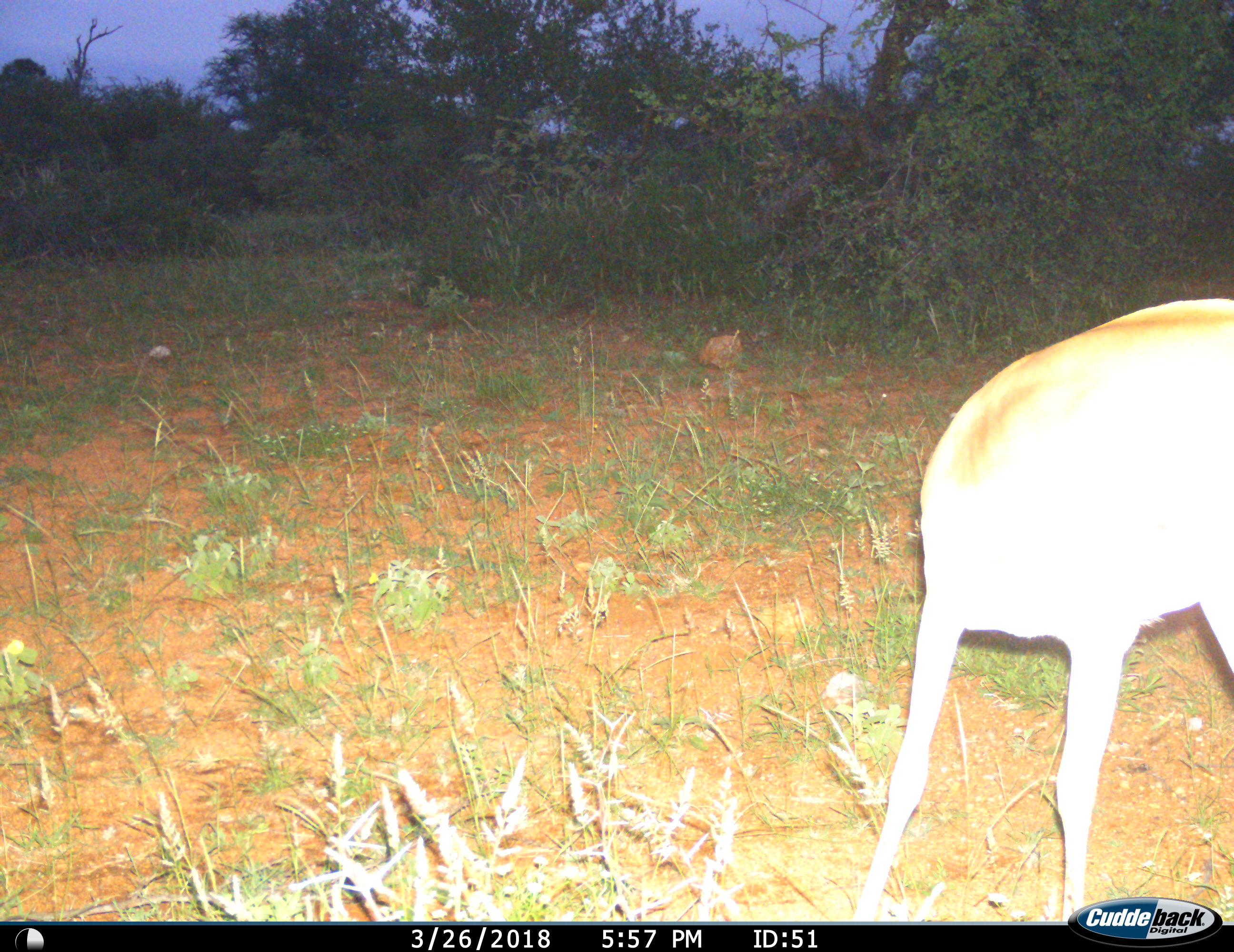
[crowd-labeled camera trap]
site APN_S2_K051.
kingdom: Animalia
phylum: Chordata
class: Mammalia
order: Artiodactyla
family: Bovidae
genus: Aepyceros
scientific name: Aepyceros melampus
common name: impala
Impala (Aepyceros melampus), count 1. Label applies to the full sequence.